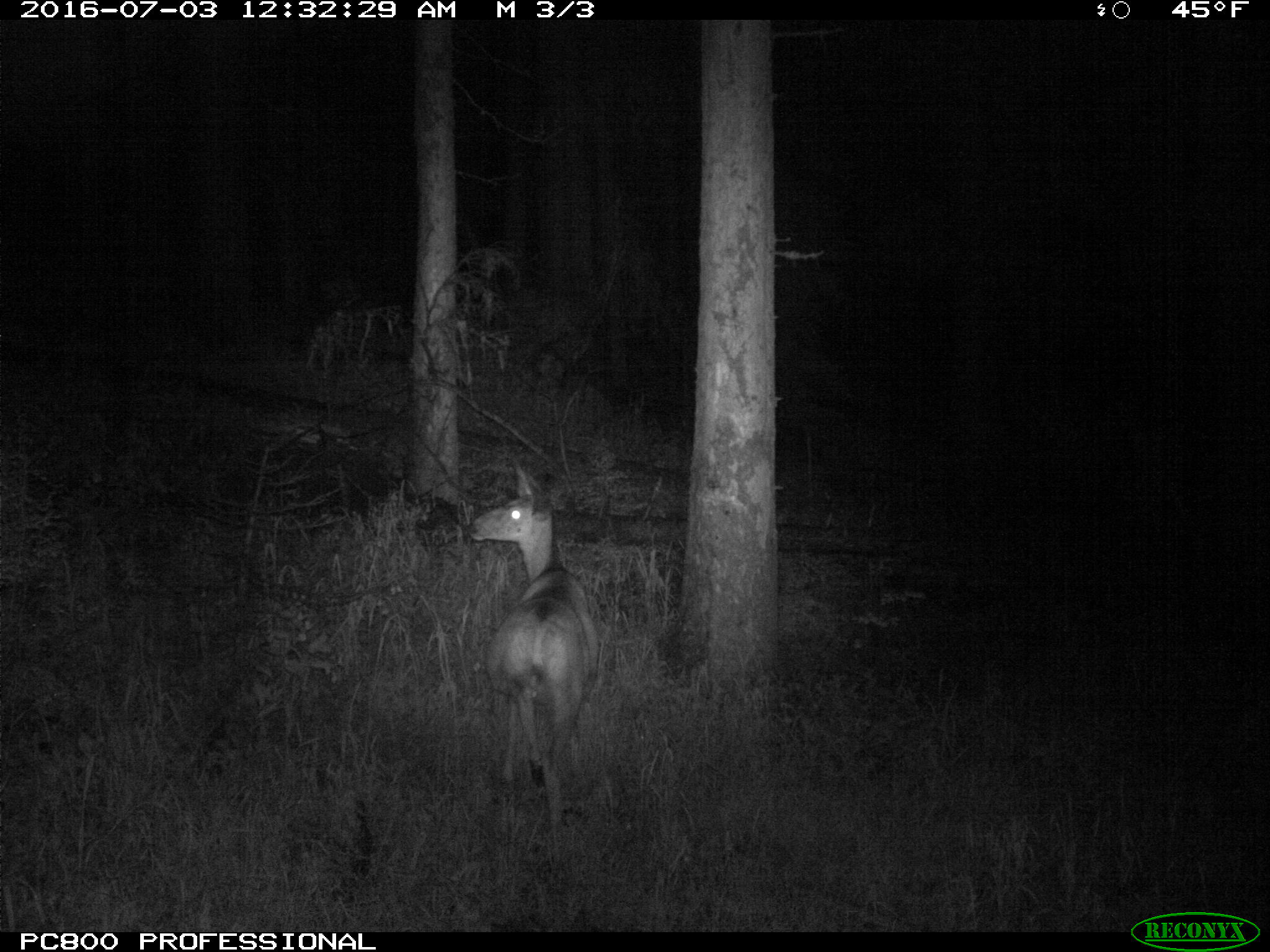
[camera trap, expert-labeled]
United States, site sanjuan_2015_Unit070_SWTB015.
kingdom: Animalia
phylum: Chordata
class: Mammalia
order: Artiodactyla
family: Cervidae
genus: Odocoileus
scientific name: Odocoileus hemionus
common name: mule deer